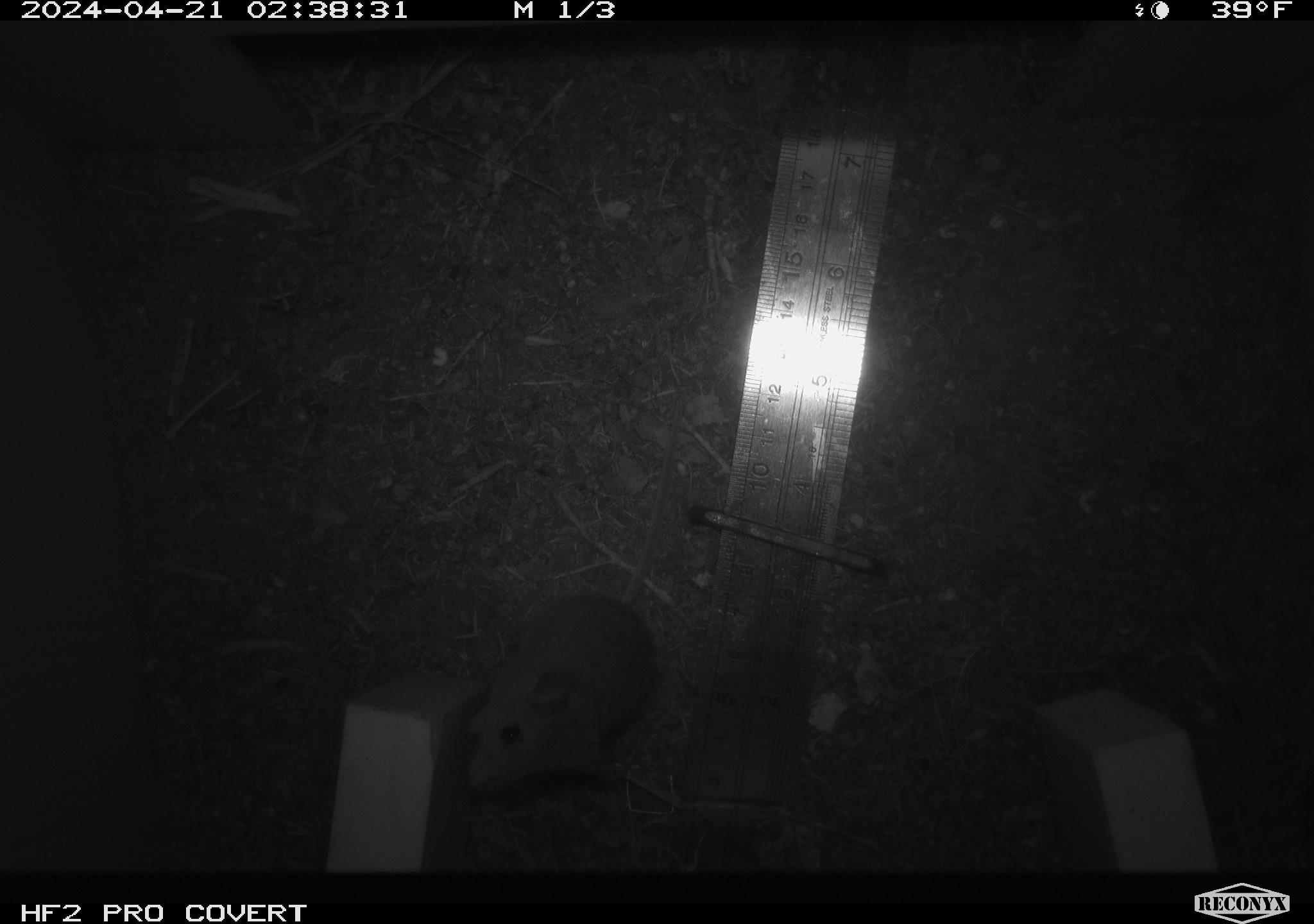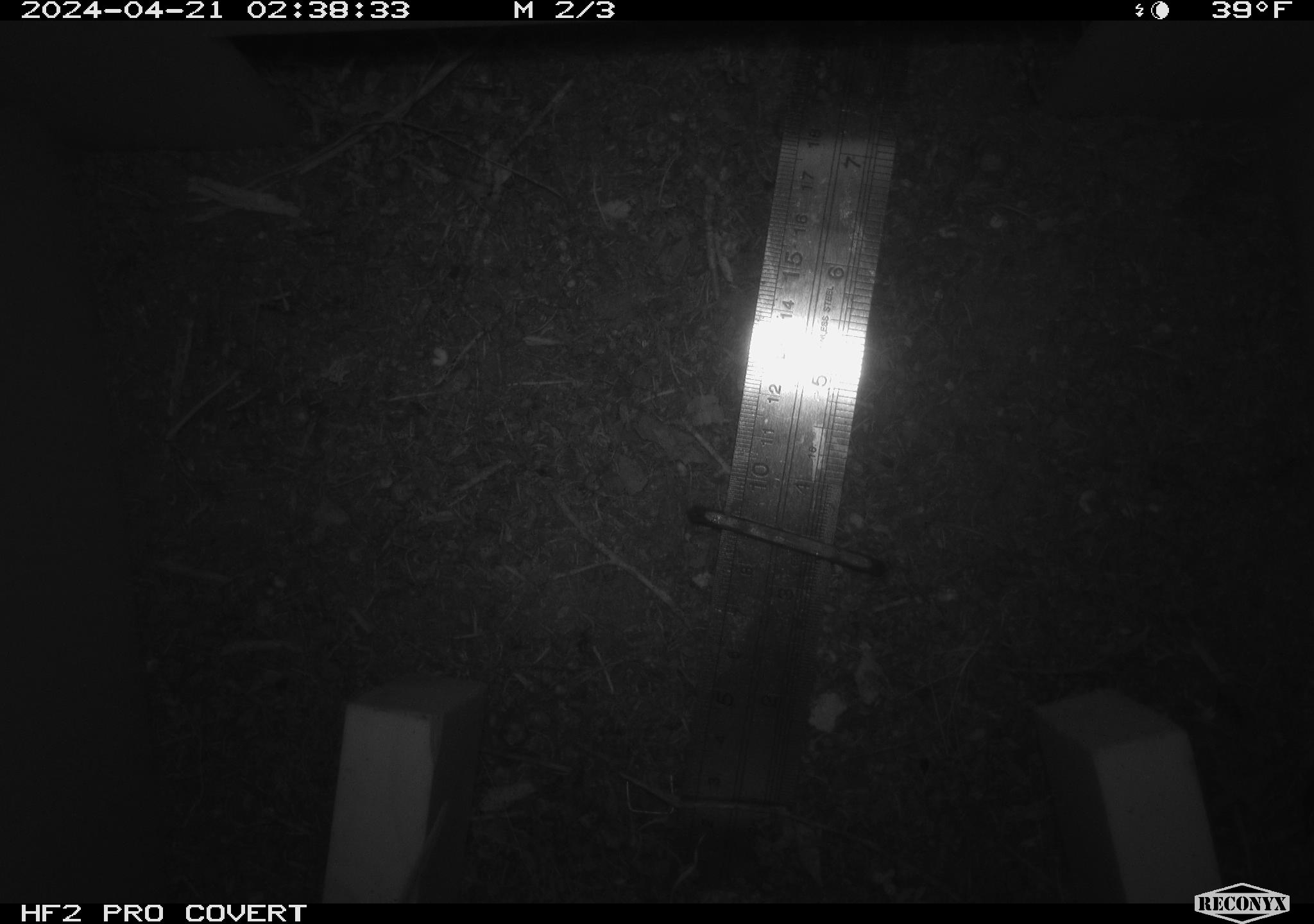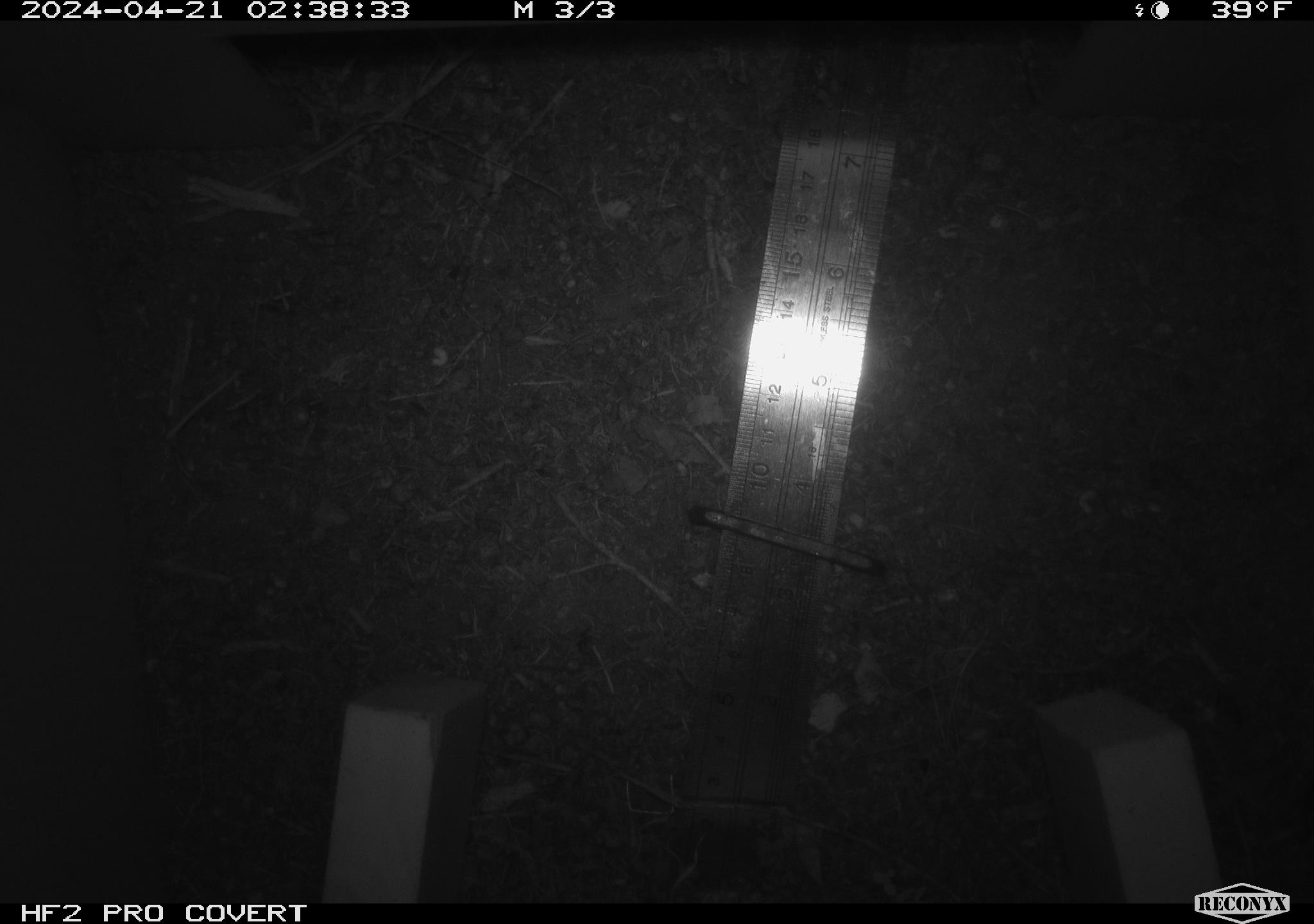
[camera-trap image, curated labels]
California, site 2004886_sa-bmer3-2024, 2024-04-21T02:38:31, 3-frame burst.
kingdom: Animalia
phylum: Chordata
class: Mammalia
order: Rodentia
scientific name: Rodentia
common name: mouse species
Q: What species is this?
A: Mouse species (Rodentia).